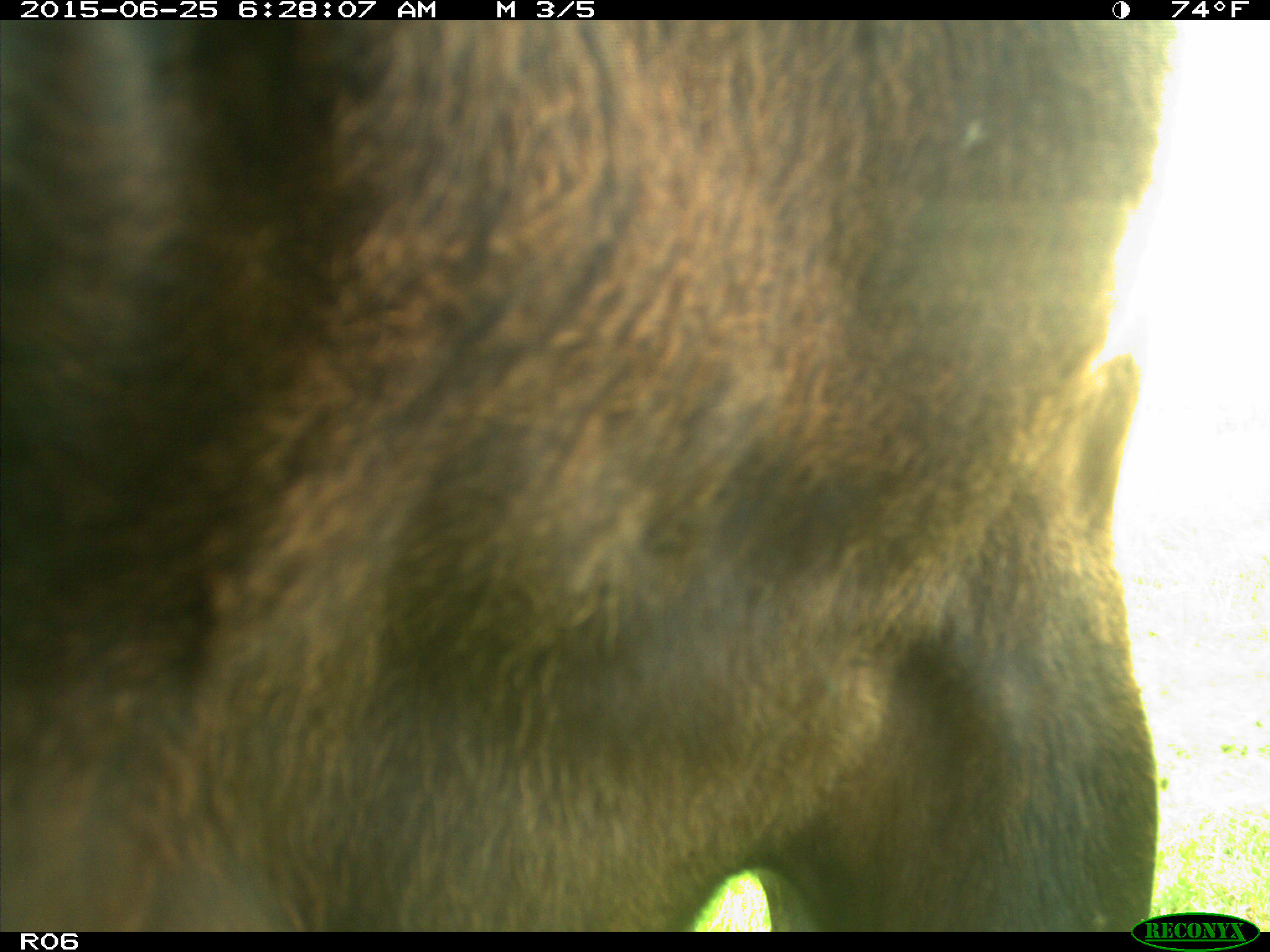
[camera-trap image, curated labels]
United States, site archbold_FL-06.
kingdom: Animalia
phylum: Chordata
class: Mammalia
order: Artiodactyla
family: Bovidae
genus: Bos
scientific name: Bos taurus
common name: domestic cow